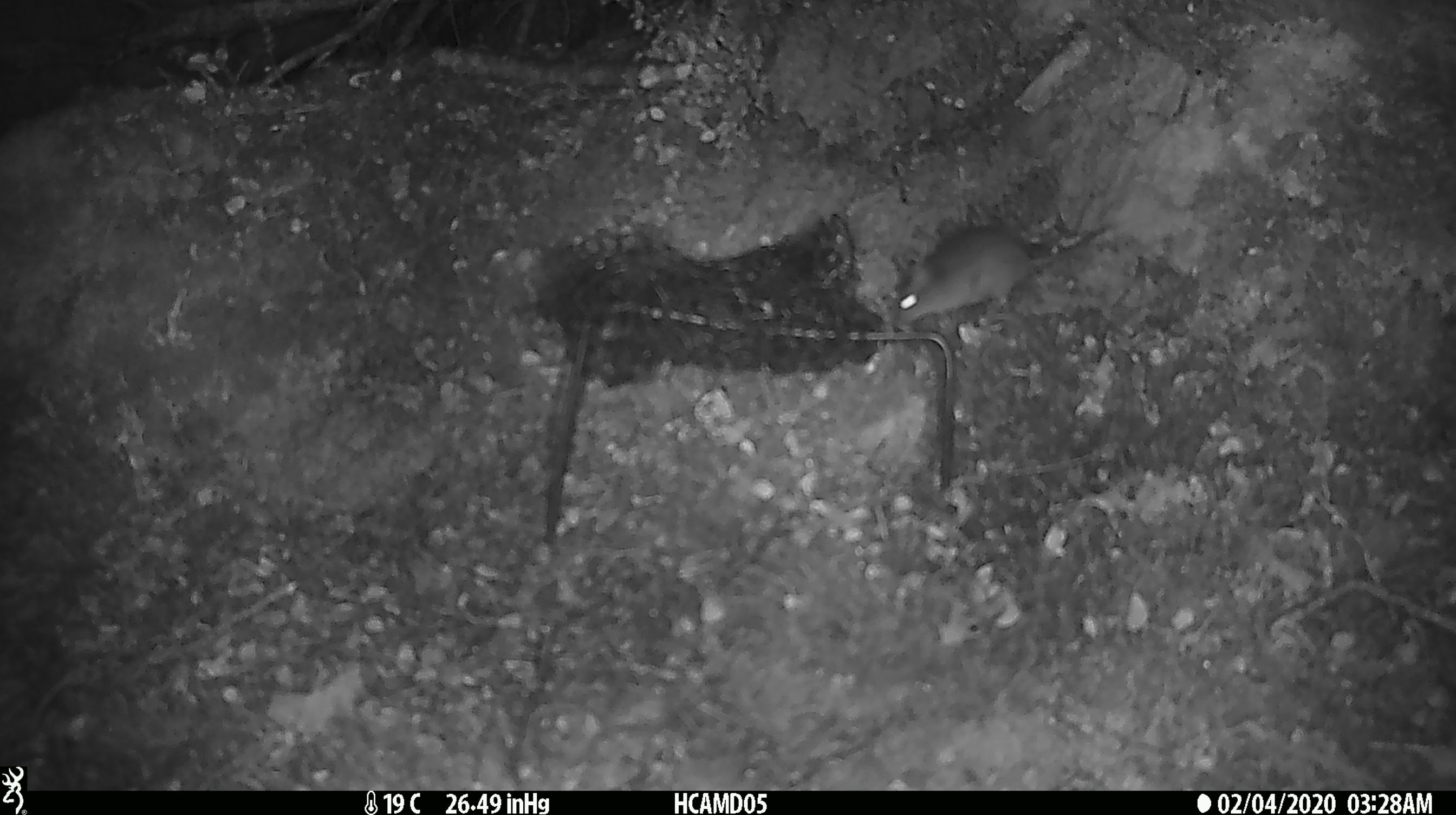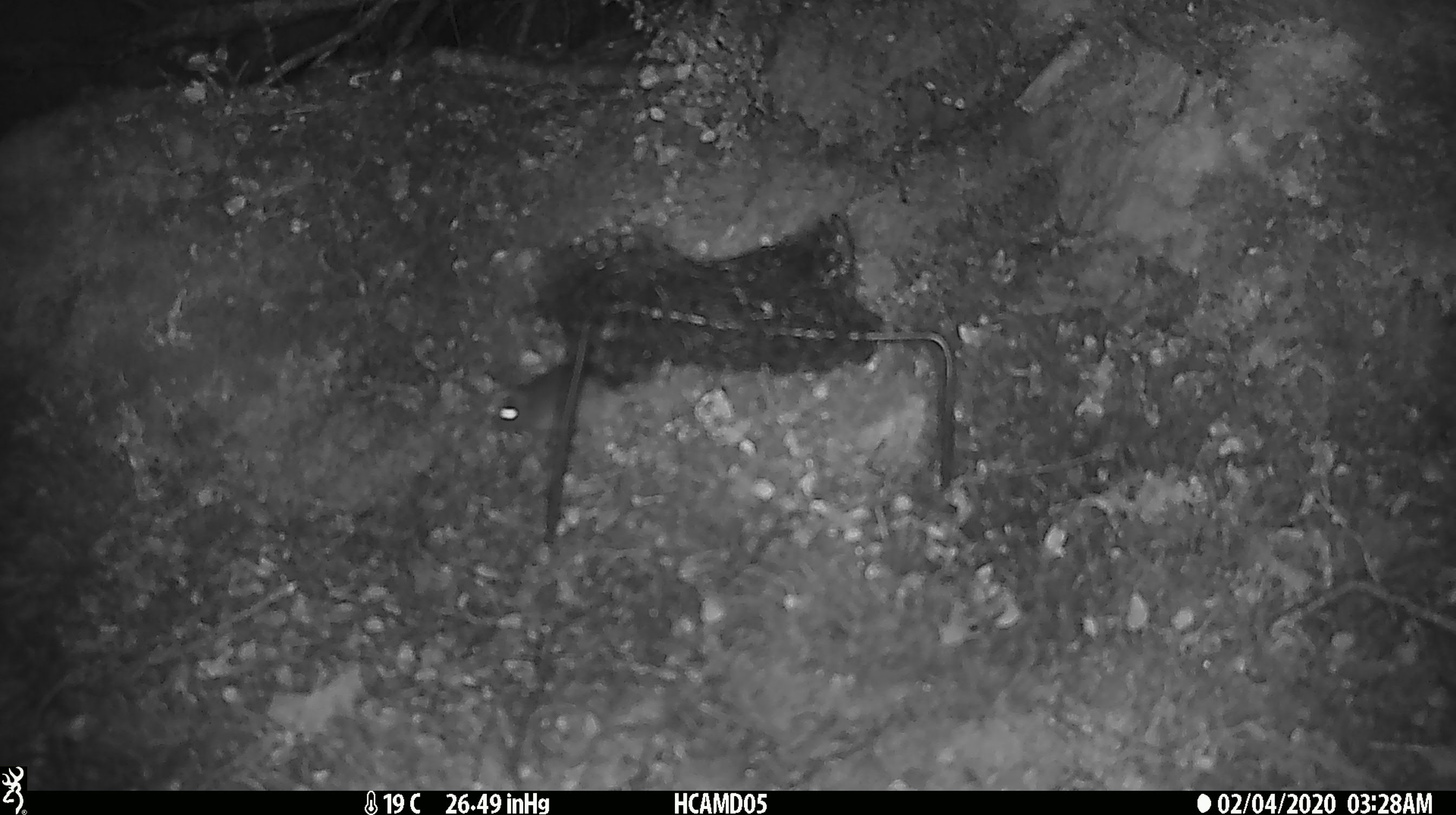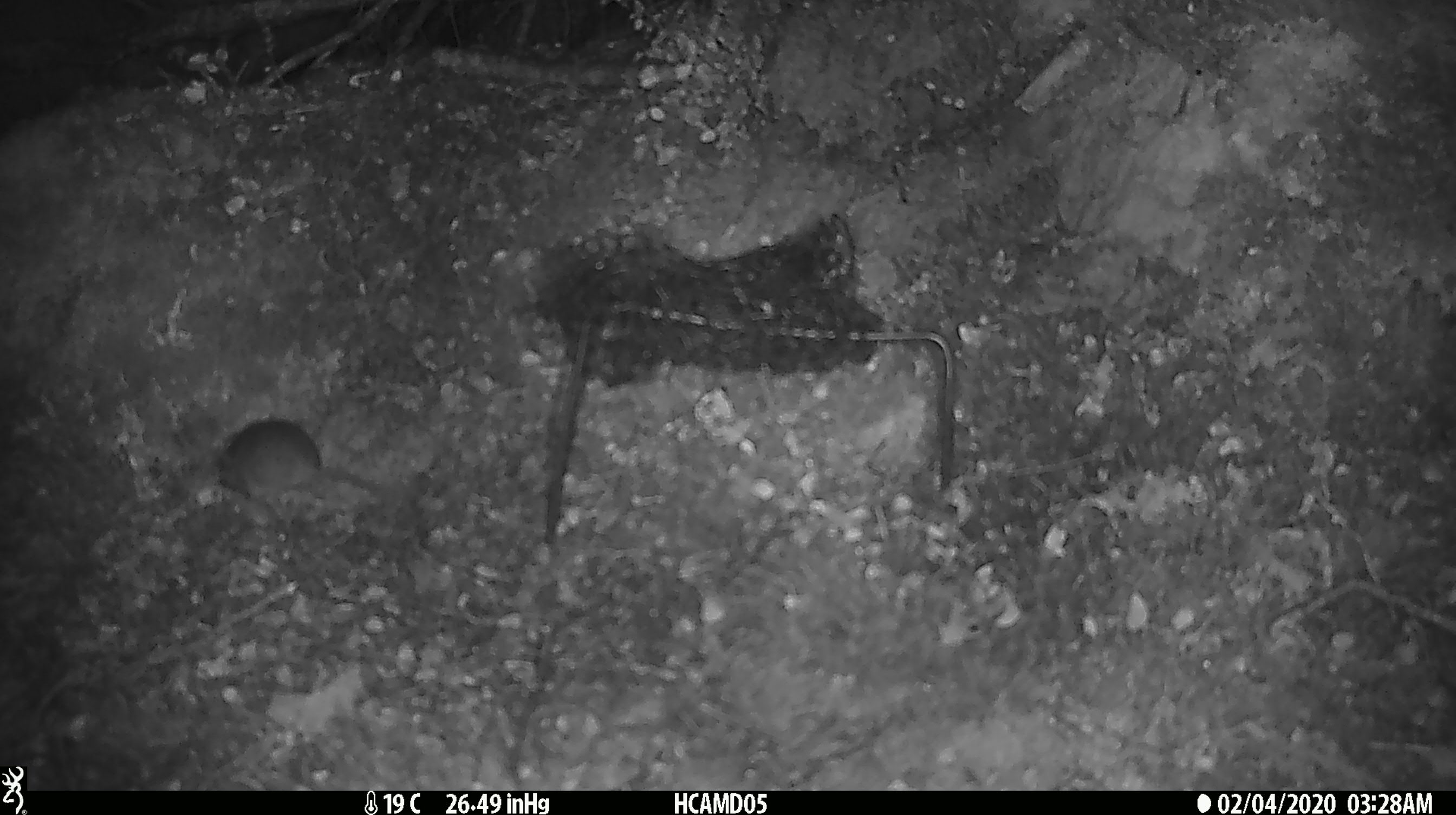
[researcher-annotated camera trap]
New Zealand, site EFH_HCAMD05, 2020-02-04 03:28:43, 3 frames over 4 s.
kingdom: Animalia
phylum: Chordata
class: Mammalia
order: Rodentia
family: Muridae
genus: Mus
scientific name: Mus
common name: mouse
Mouse (Mus).